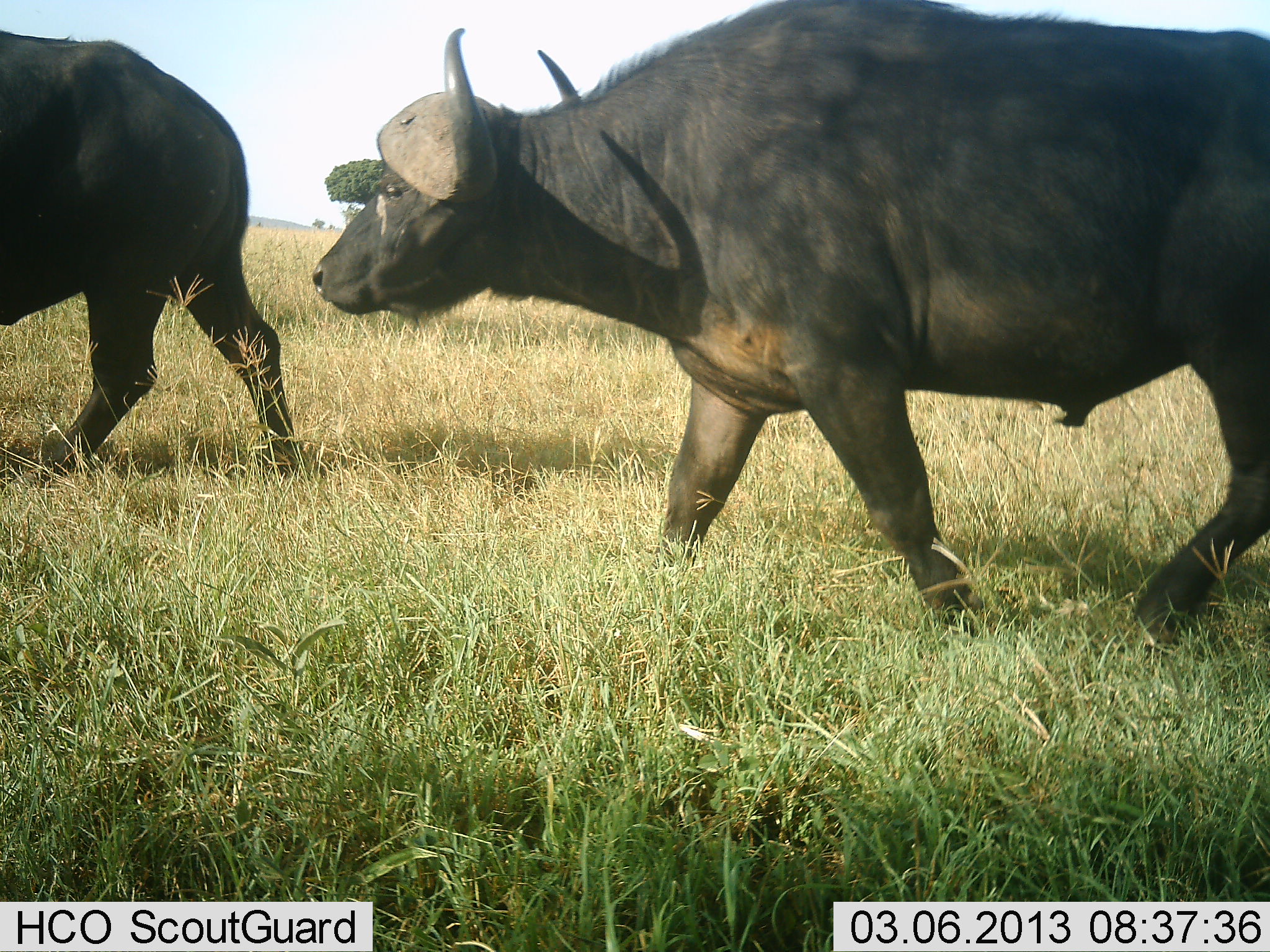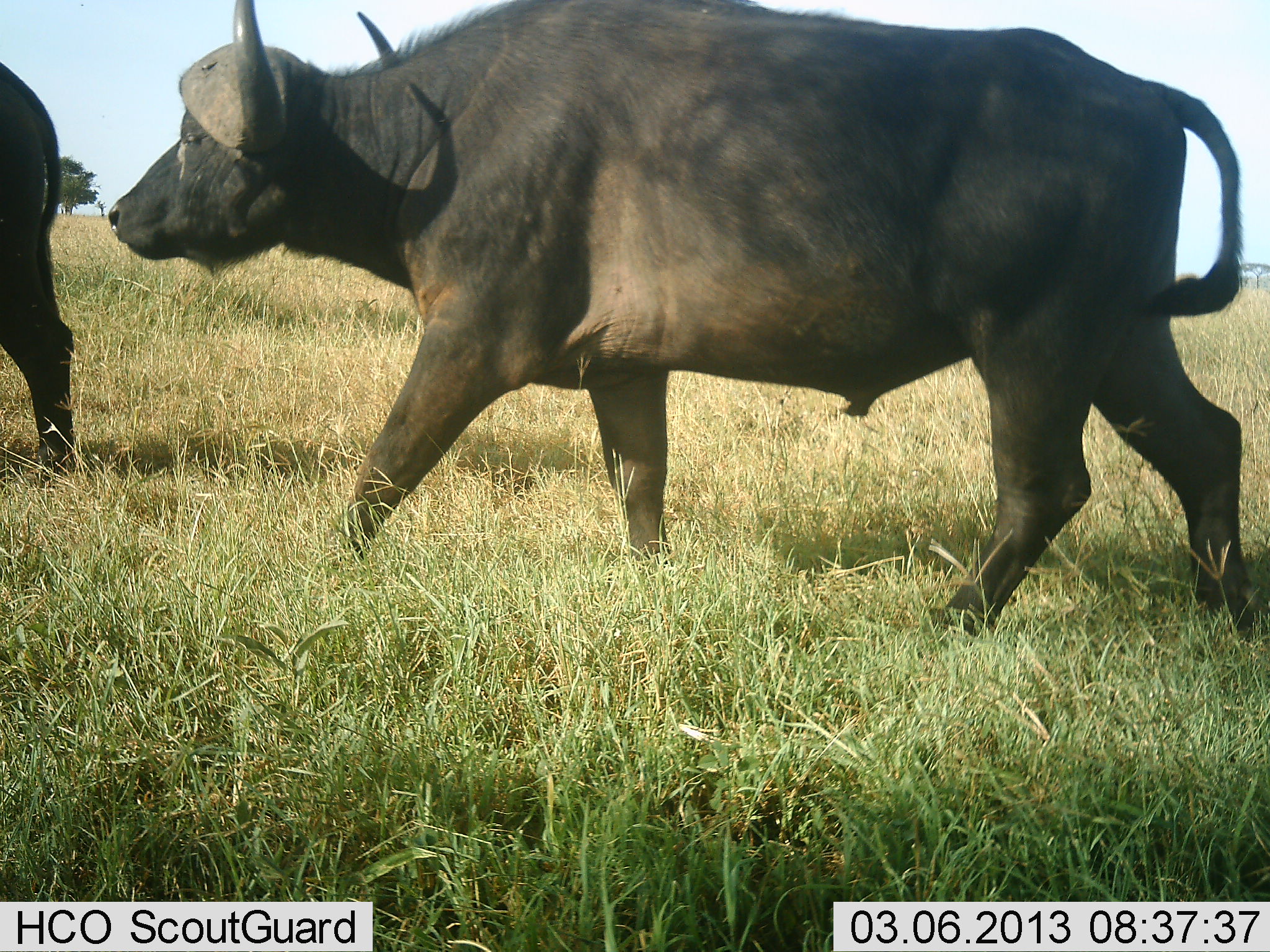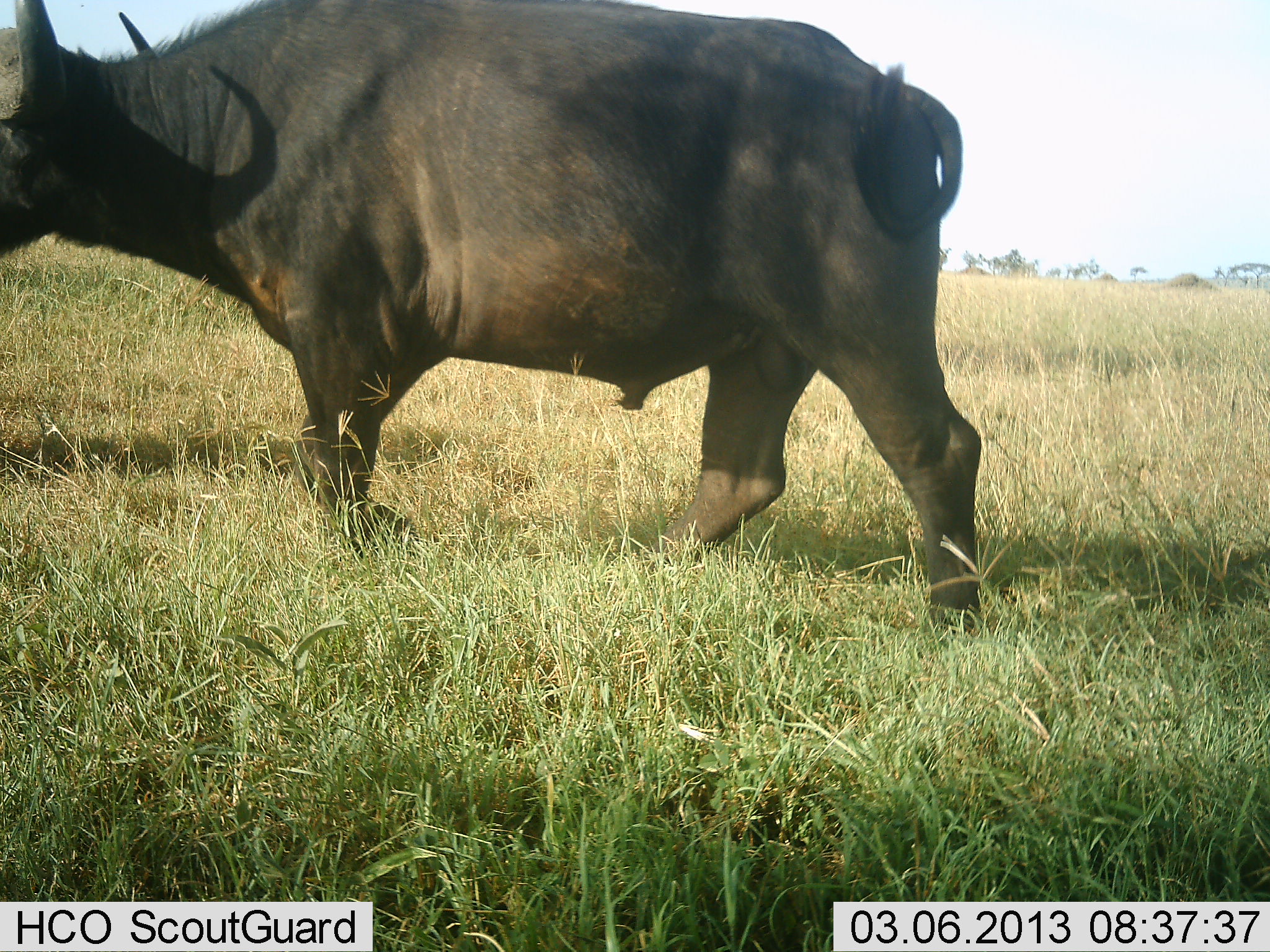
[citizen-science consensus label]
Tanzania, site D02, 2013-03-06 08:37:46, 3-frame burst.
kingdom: Animalia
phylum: Chordata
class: Mammalia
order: Artiodactyla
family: Bovidae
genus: Syncerus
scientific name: Syncerus caffer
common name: cape buffalo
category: buffalo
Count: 2.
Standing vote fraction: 2%.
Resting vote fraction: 0%.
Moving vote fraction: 98%.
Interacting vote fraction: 0%.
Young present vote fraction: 0%.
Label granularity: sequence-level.